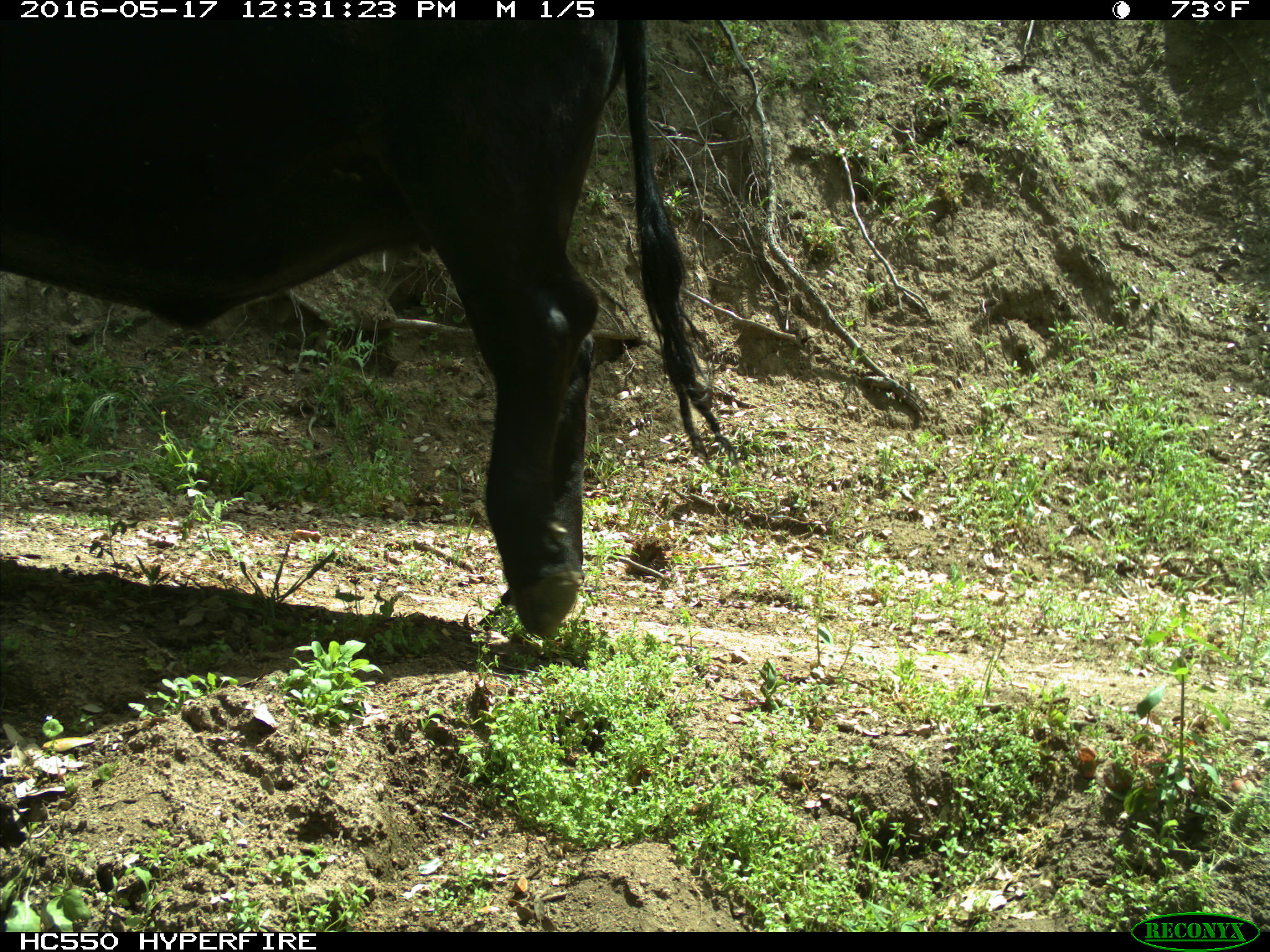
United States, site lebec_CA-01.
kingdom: Animalia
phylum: Chordata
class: Mammalia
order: Artiodactyla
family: Bovidae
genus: Bos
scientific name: Bos taurus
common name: domestic cow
Bos taurus (domestic cow).